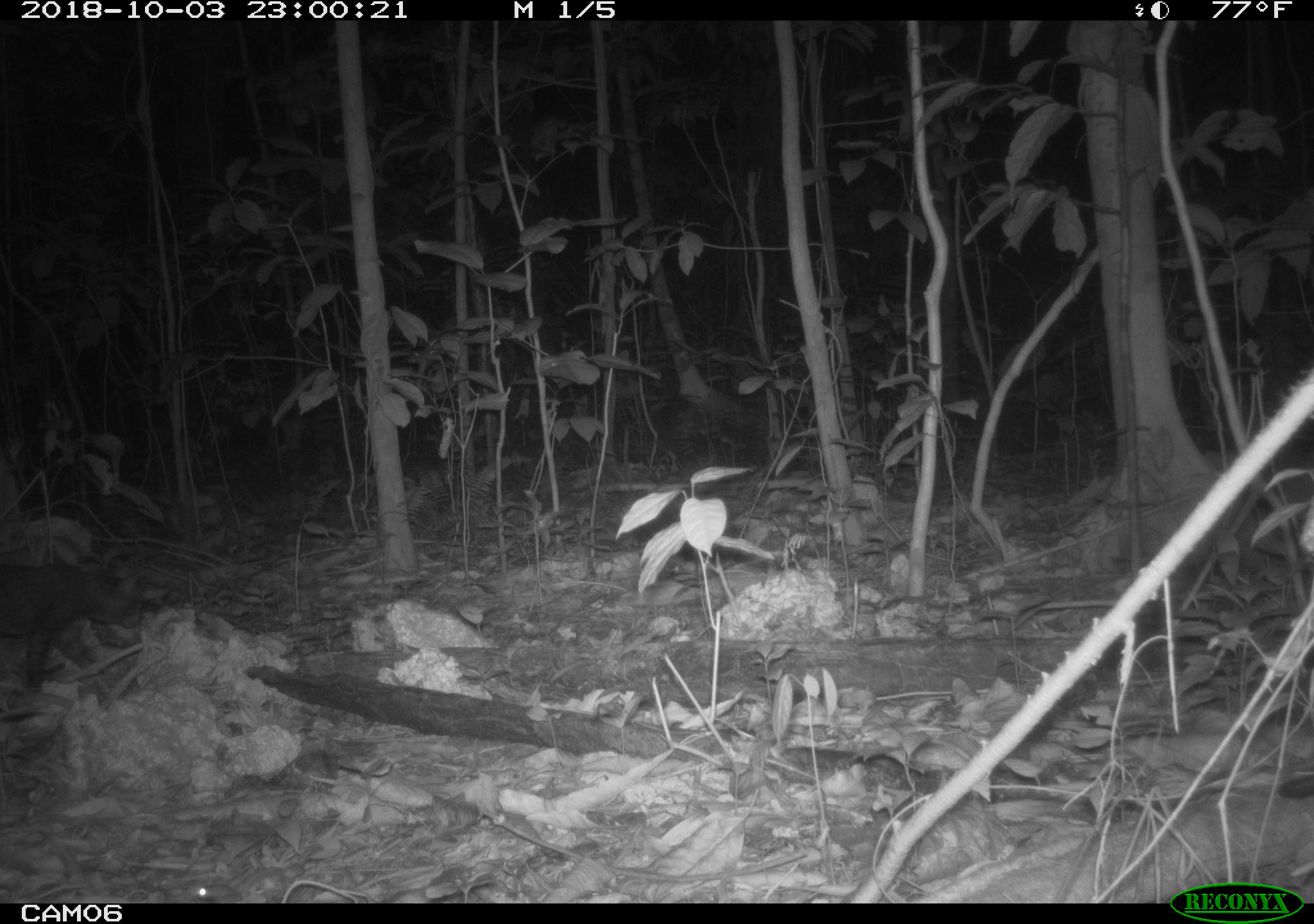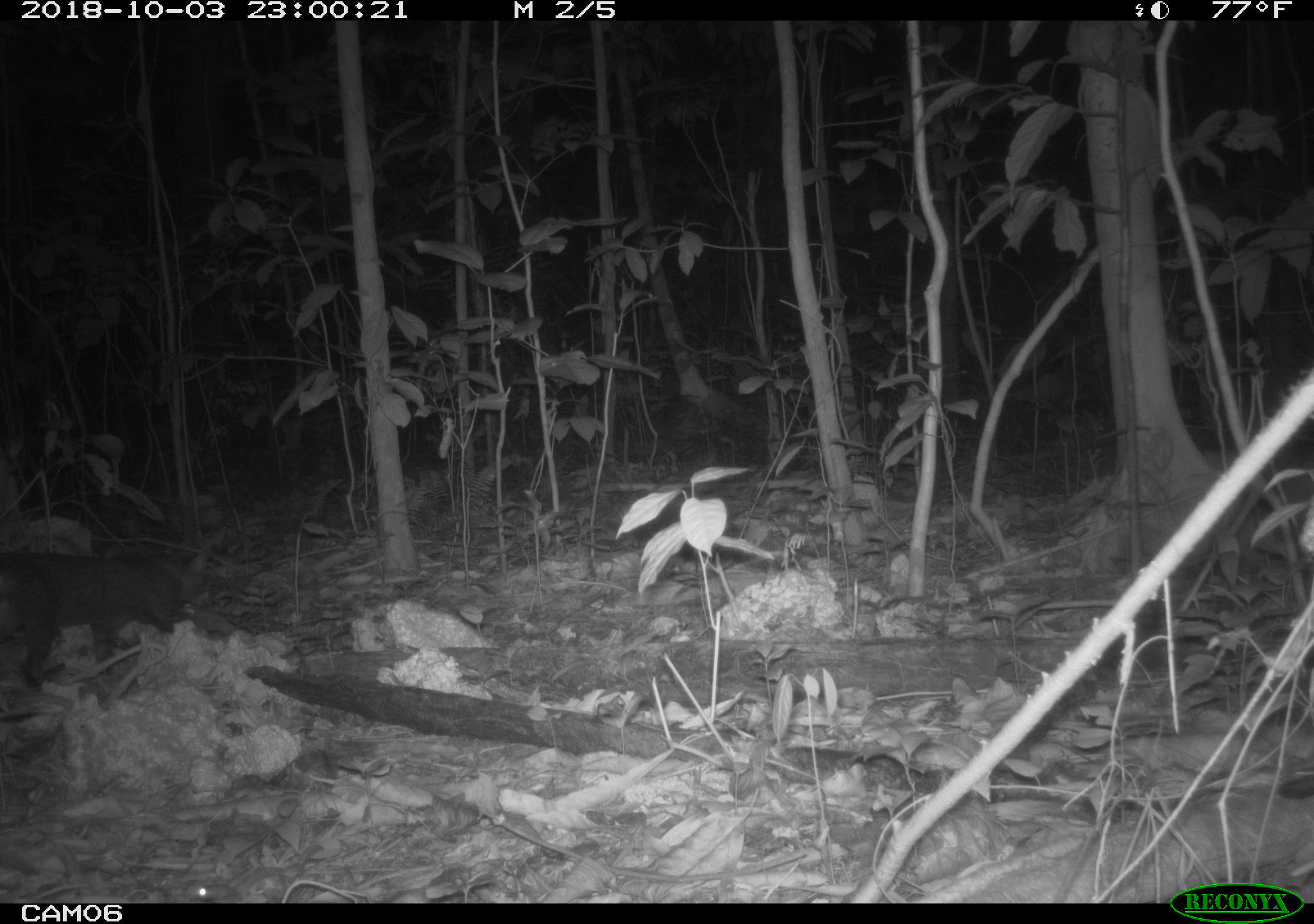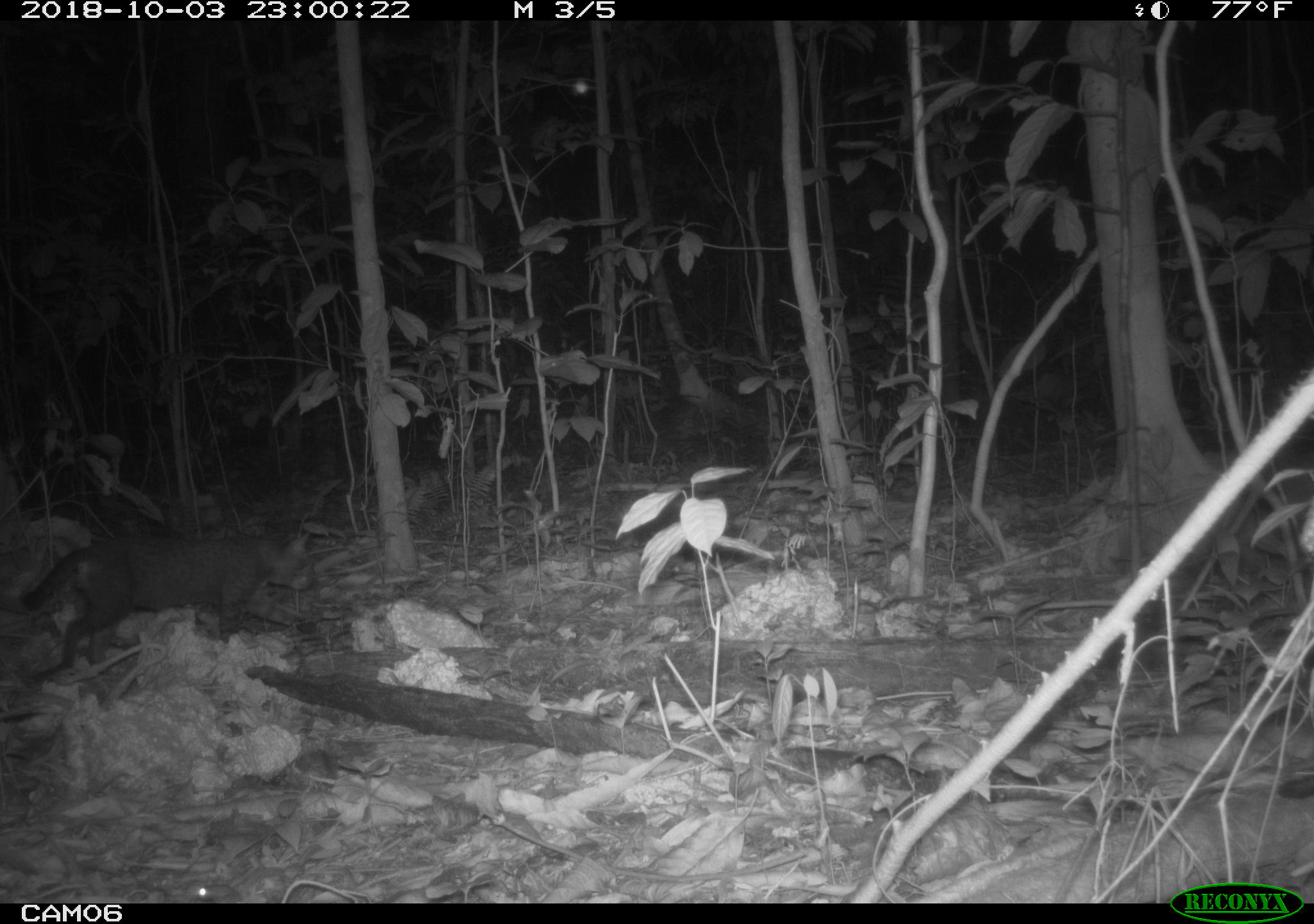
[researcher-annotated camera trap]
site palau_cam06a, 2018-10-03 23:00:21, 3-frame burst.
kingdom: Animalia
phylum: Chordata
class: Mammalia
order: Carnivora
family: Felidae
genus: Felis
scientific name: Felis catus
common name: cat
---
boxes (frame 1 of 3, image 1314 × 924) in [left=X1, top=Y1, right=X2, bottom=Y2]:
cat: [left=0, top=543, right=146, bottom=690]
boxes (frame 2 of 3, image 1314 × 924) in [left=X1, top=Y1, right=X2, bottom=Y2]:
cat: [left=0, top=541, right=217, bottom=687]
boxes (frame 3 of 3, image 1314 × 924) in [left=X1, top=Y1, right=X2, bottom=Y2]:
cat: [left=15, top=528, right=315, bottom=676]